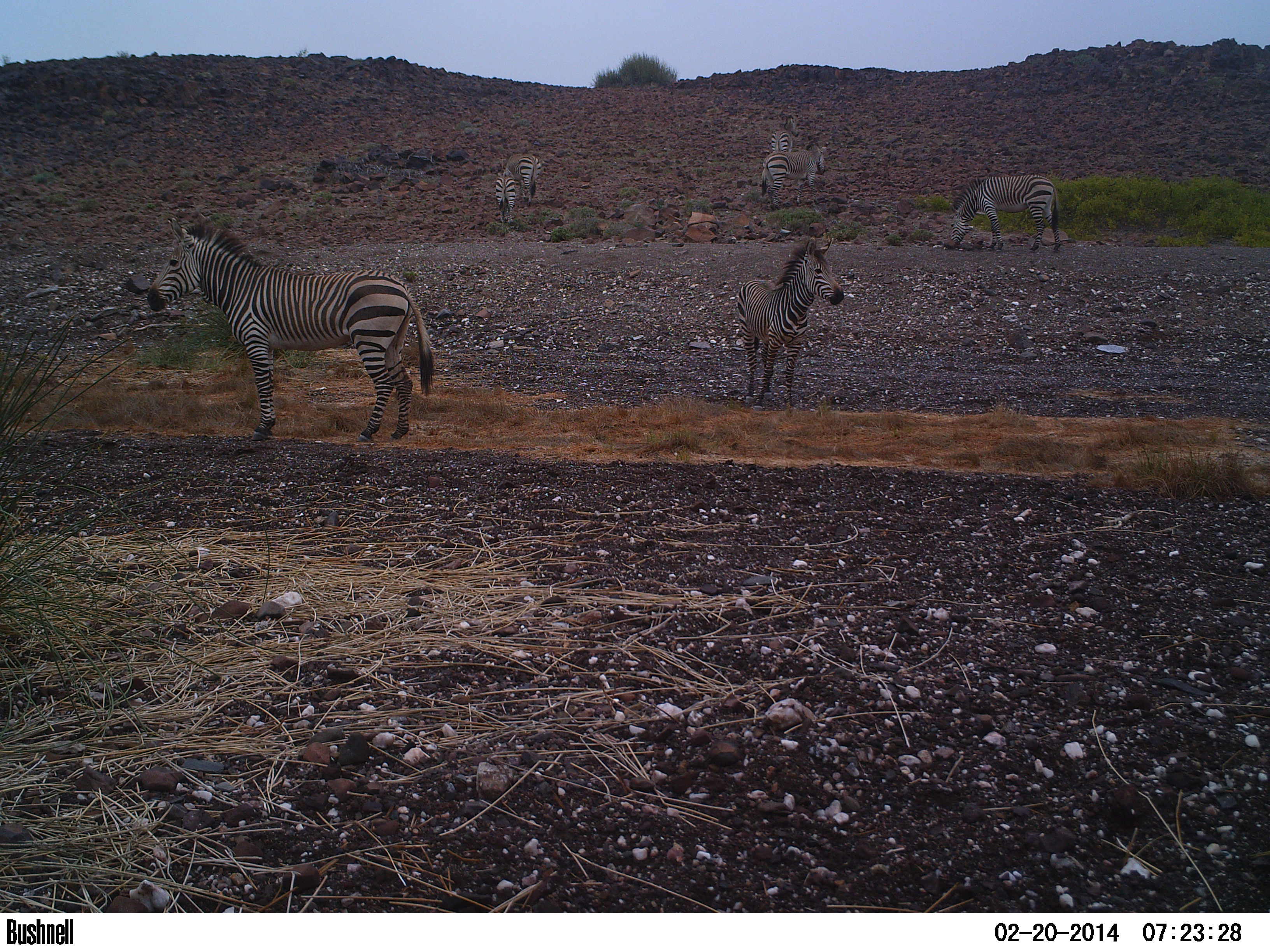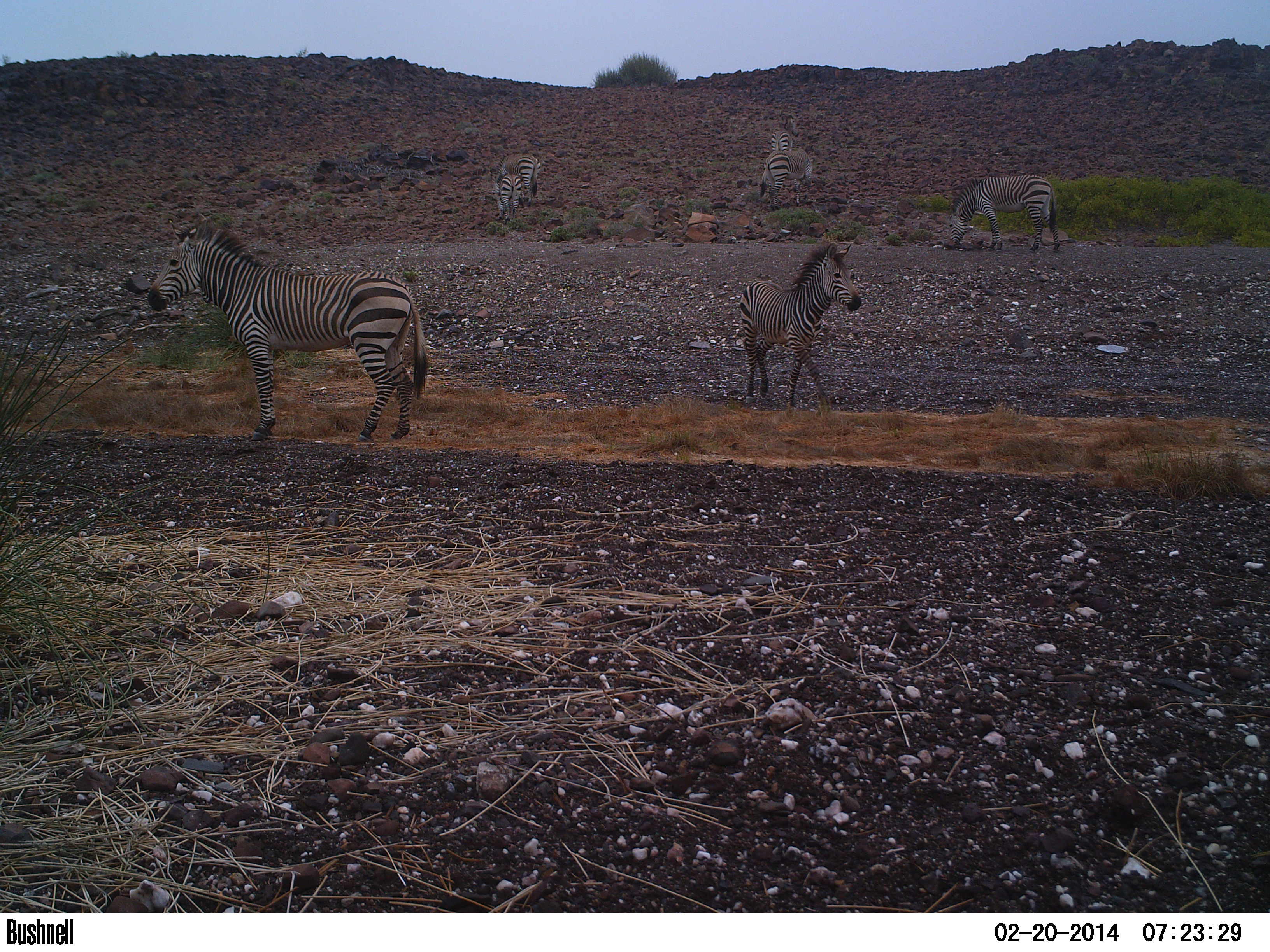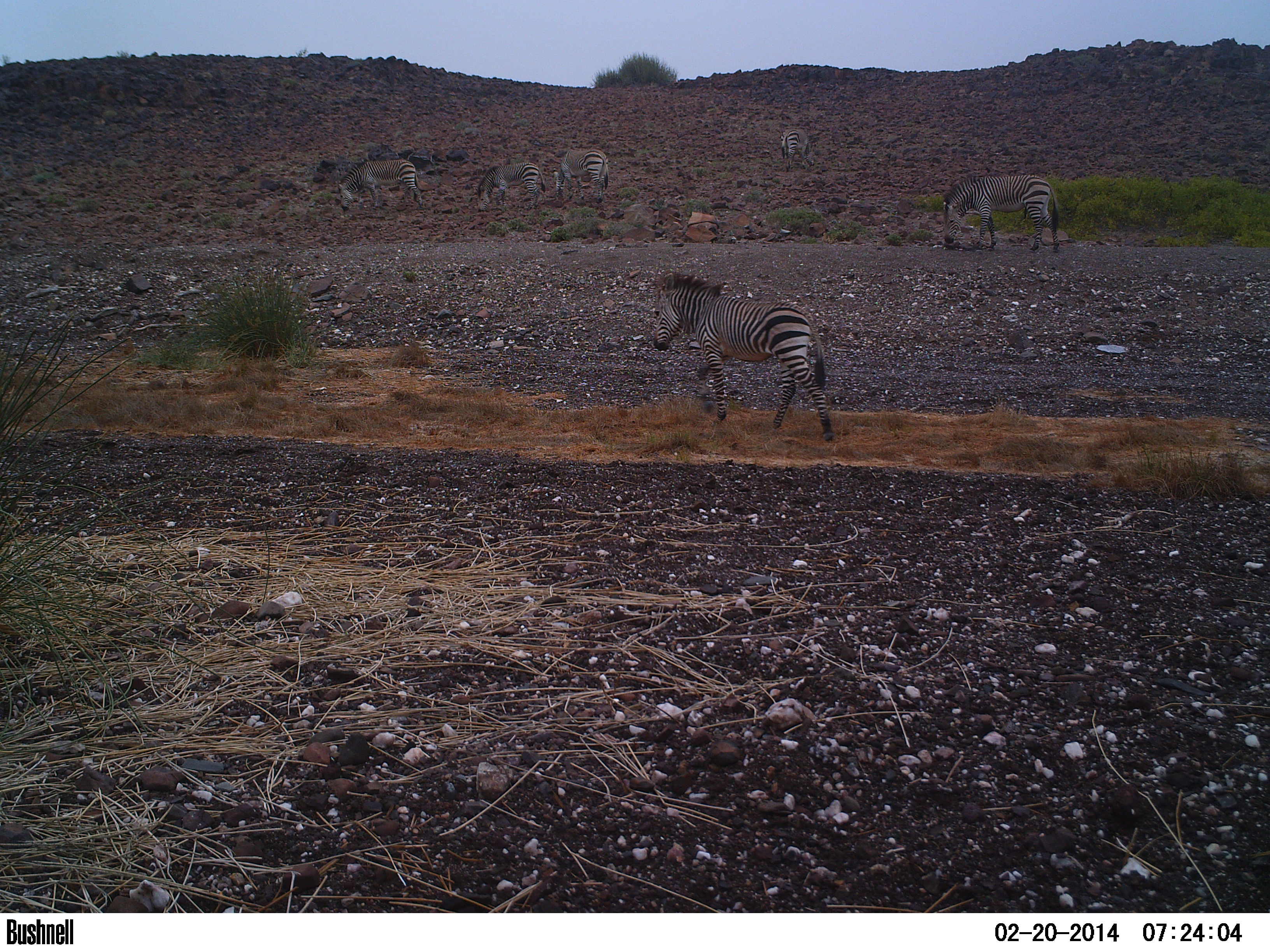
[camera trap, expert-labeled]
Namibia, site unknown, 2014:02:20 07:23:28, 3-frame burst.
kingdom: Animalia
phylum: Chordata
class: Mammalia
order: Perissodactyla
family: Equidae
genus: Equus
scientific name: Equus zebra hartmannae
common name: hartmann's mountain zebra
Equus zebra hartmannae (hartmann's mountain zebra).